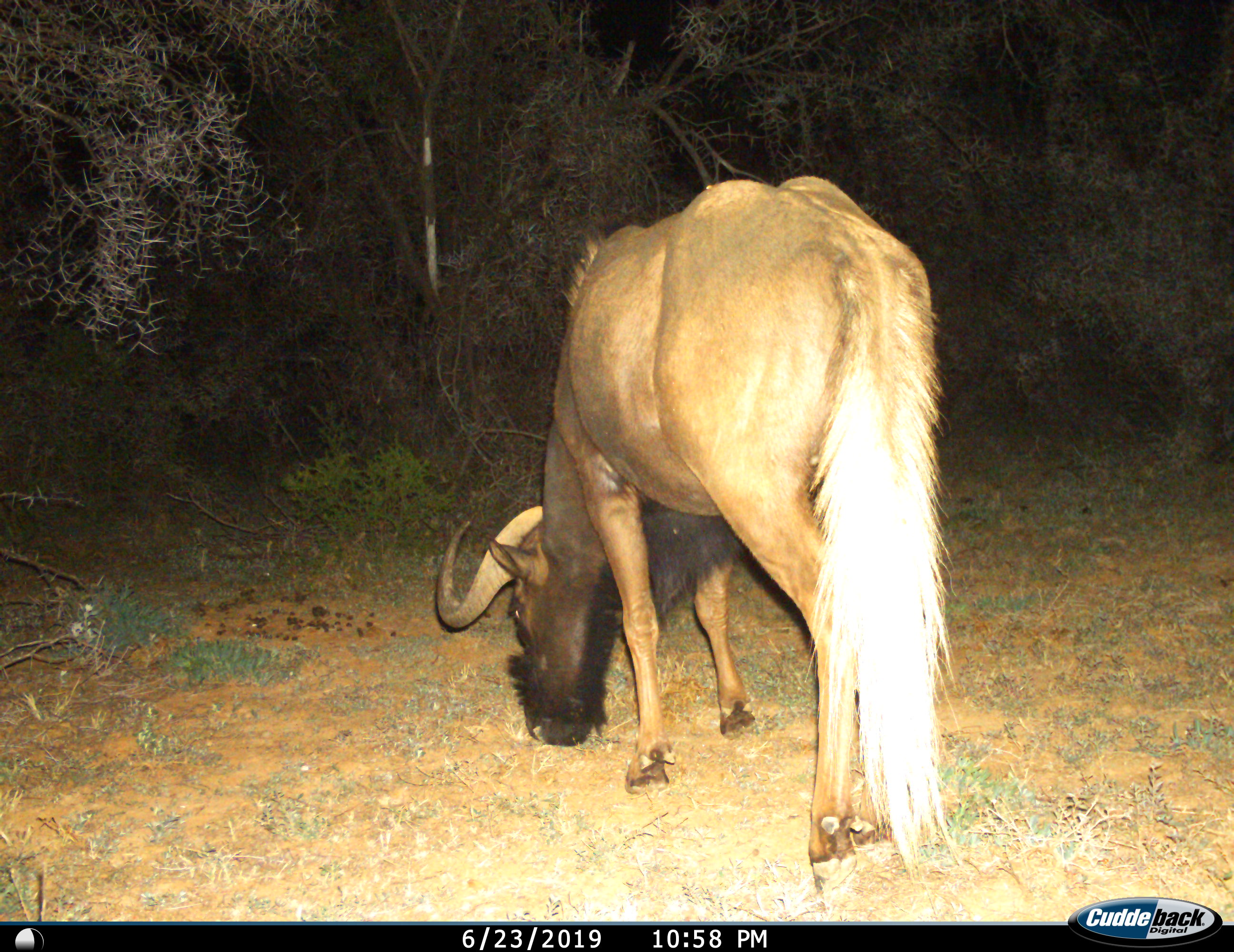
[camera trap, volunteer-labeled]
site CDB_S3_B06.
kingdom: Animalia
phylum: Chordata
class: Mammalia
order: Artiodactyla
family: Bovidae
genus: Connochaetes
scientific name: Connochaetes gnou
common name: black wildebeest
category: wildebeestblack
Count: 1.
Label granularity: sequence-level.